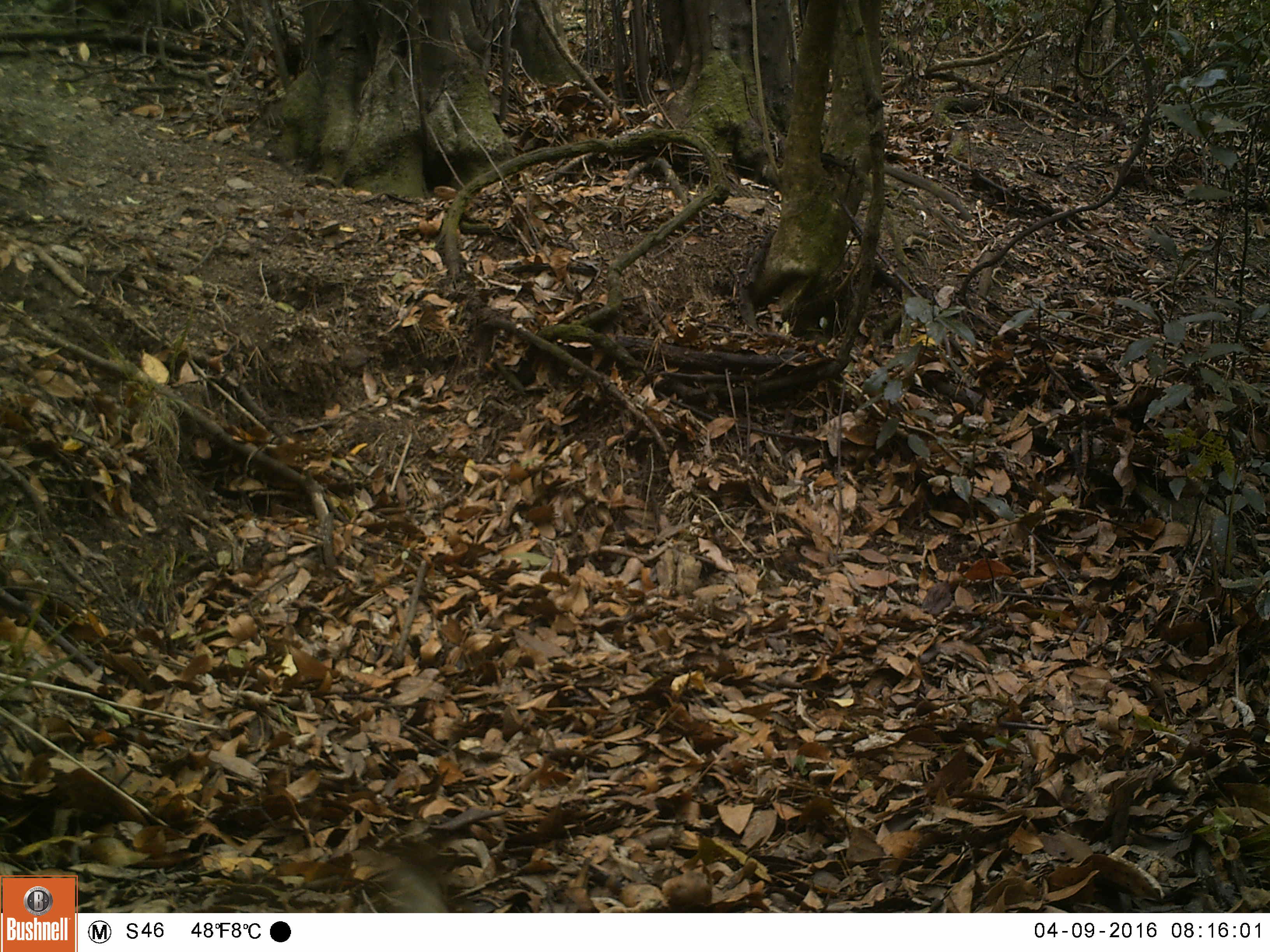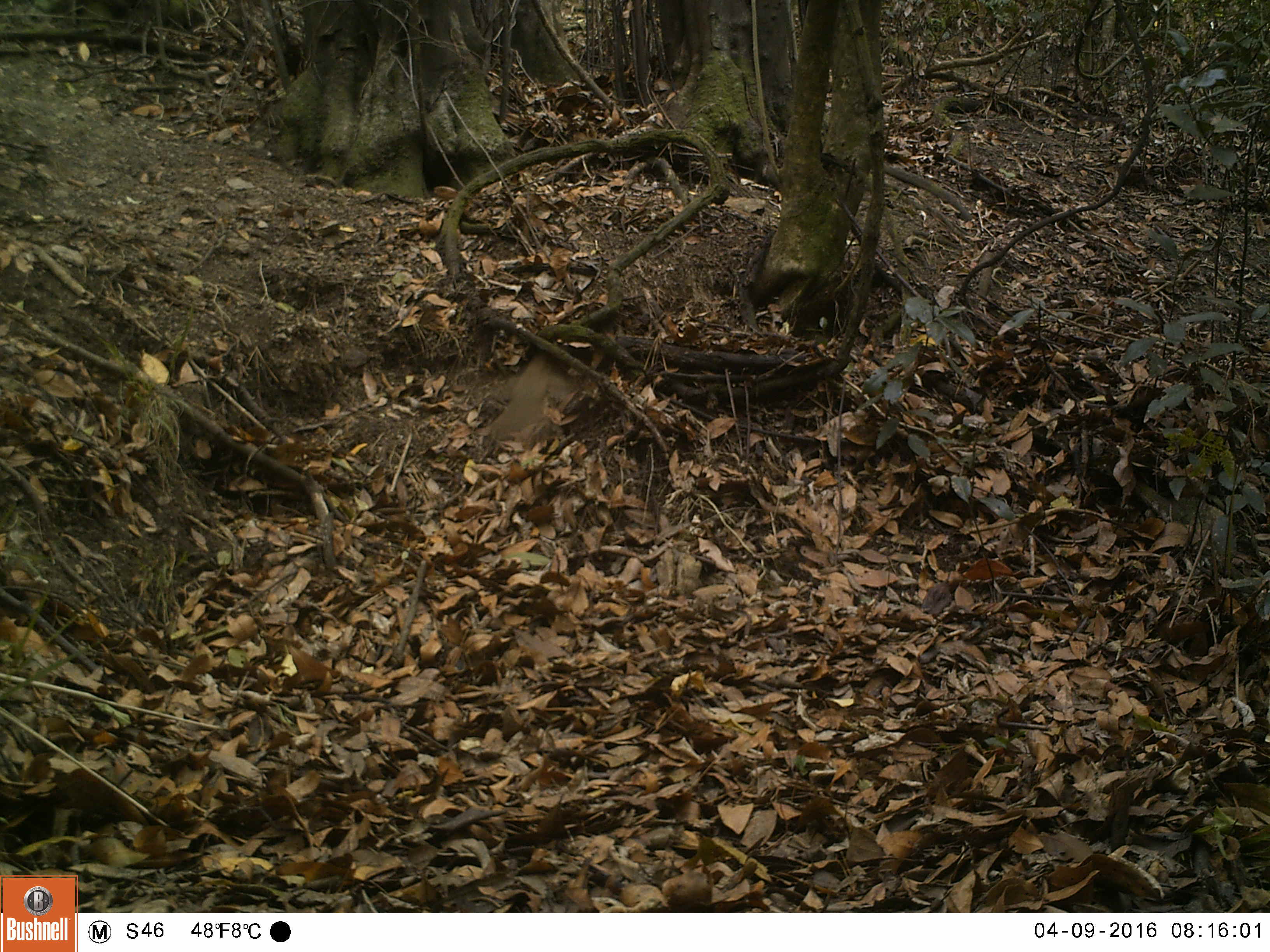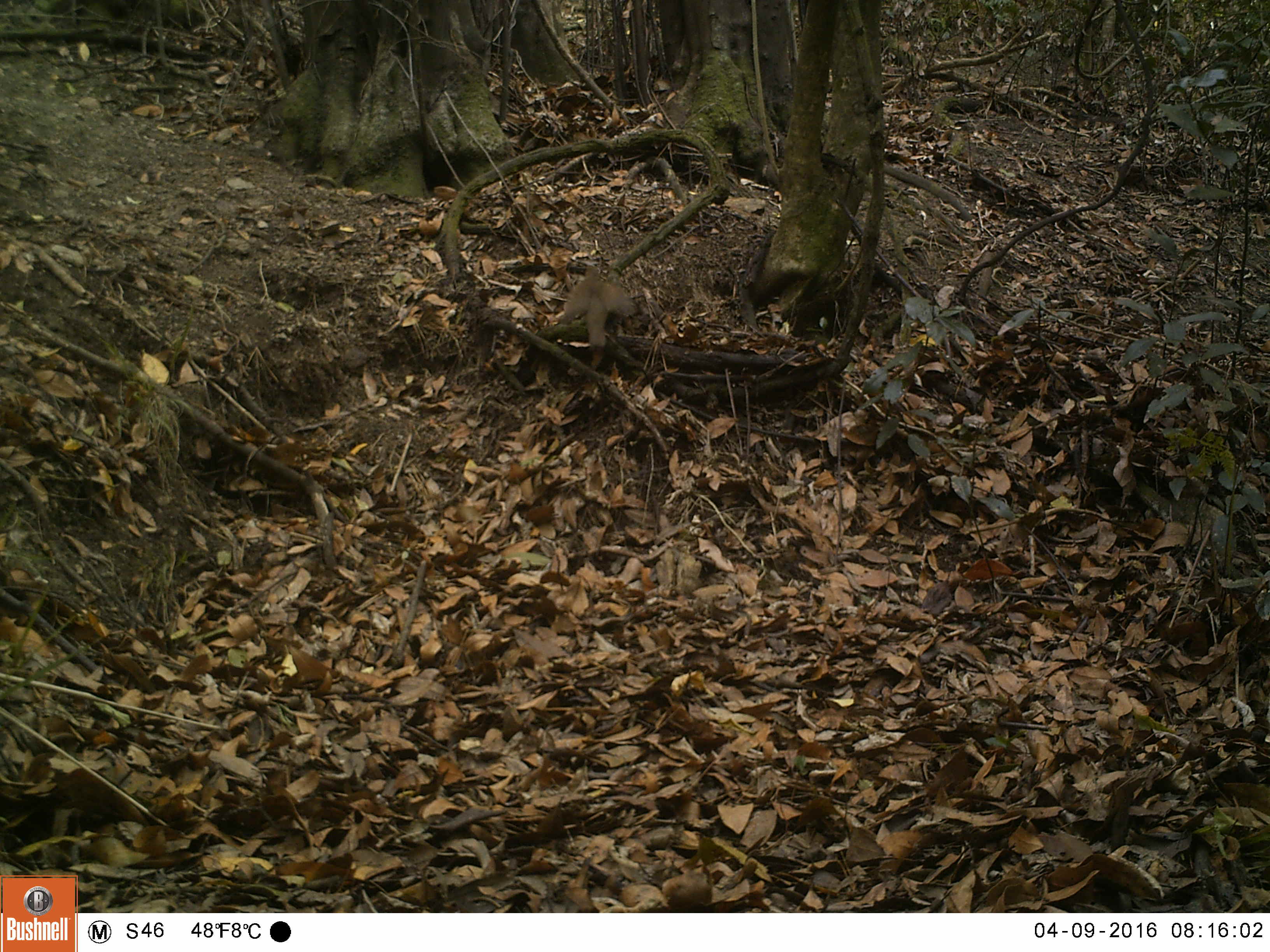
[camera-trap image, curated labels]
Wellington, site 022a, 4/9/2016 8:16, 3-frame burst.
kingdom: Animalia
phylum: Chordata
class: Aves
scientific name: Aves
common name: bird